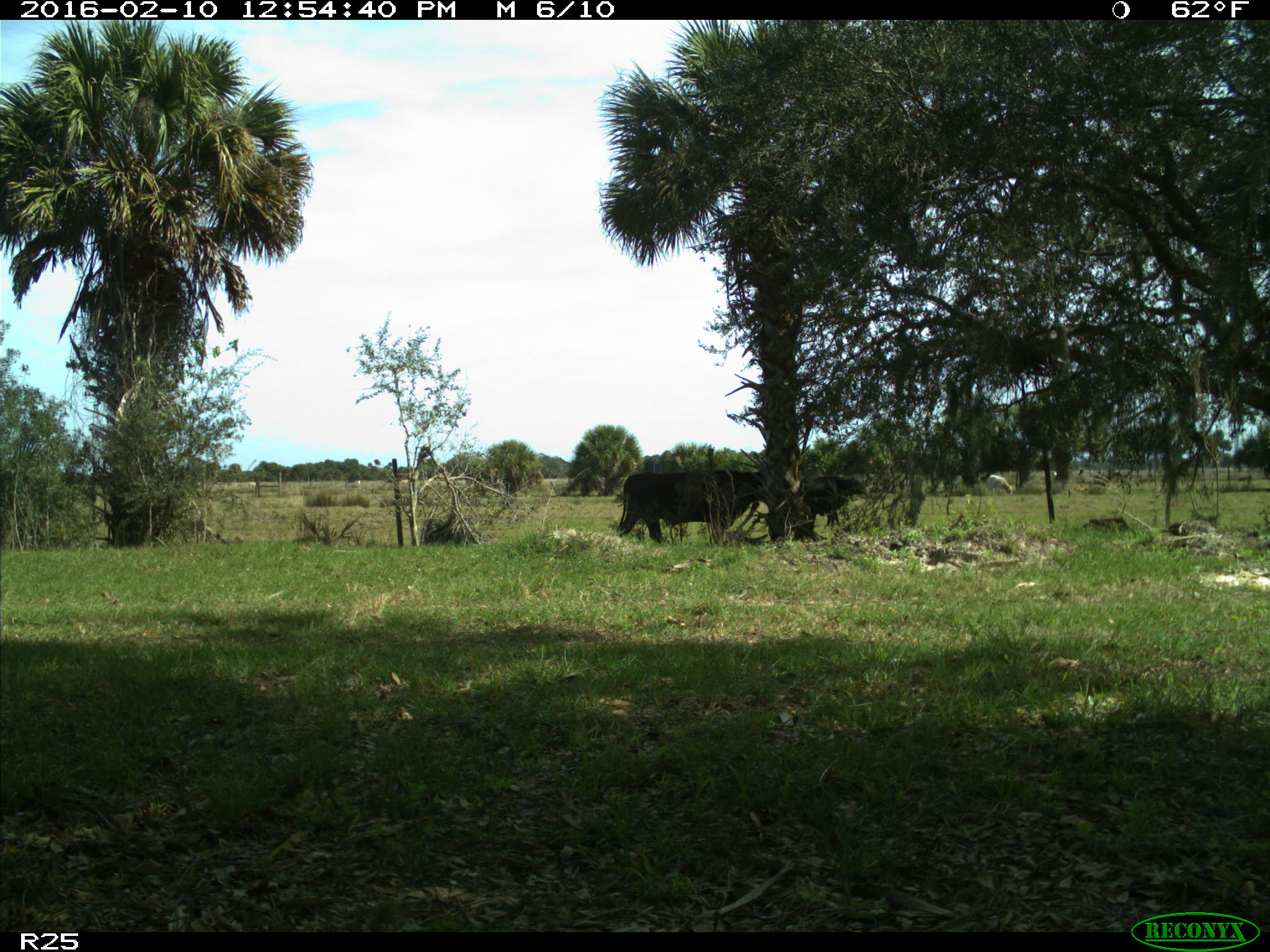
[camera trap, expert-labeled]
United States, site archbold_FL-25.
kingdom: Animalia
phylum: Chordata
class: Mammalia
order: Artiodactyla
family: Bovidae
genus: Bos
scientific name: Bos taurus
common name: domestic cow